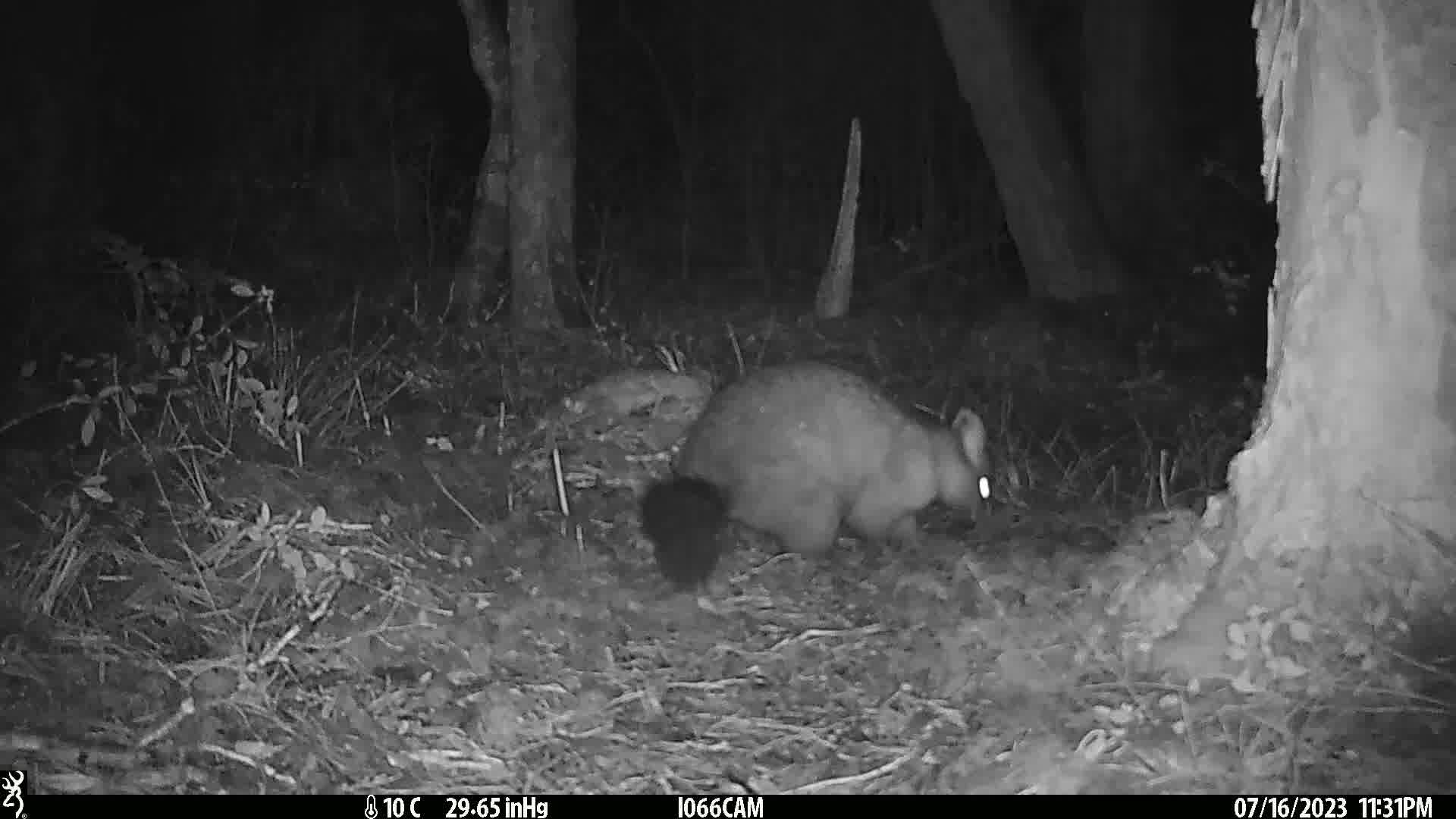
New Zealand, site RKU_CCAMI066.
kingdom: Animalia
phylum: Chordata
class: Mammalia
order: Diprotodontia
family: Phalangeridae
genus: Trichosurus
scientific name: Trichosurus vulpecula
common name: common brushtail possum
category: possum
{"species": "possum (common brushtail possum) (Trichosurus vulpecula)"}